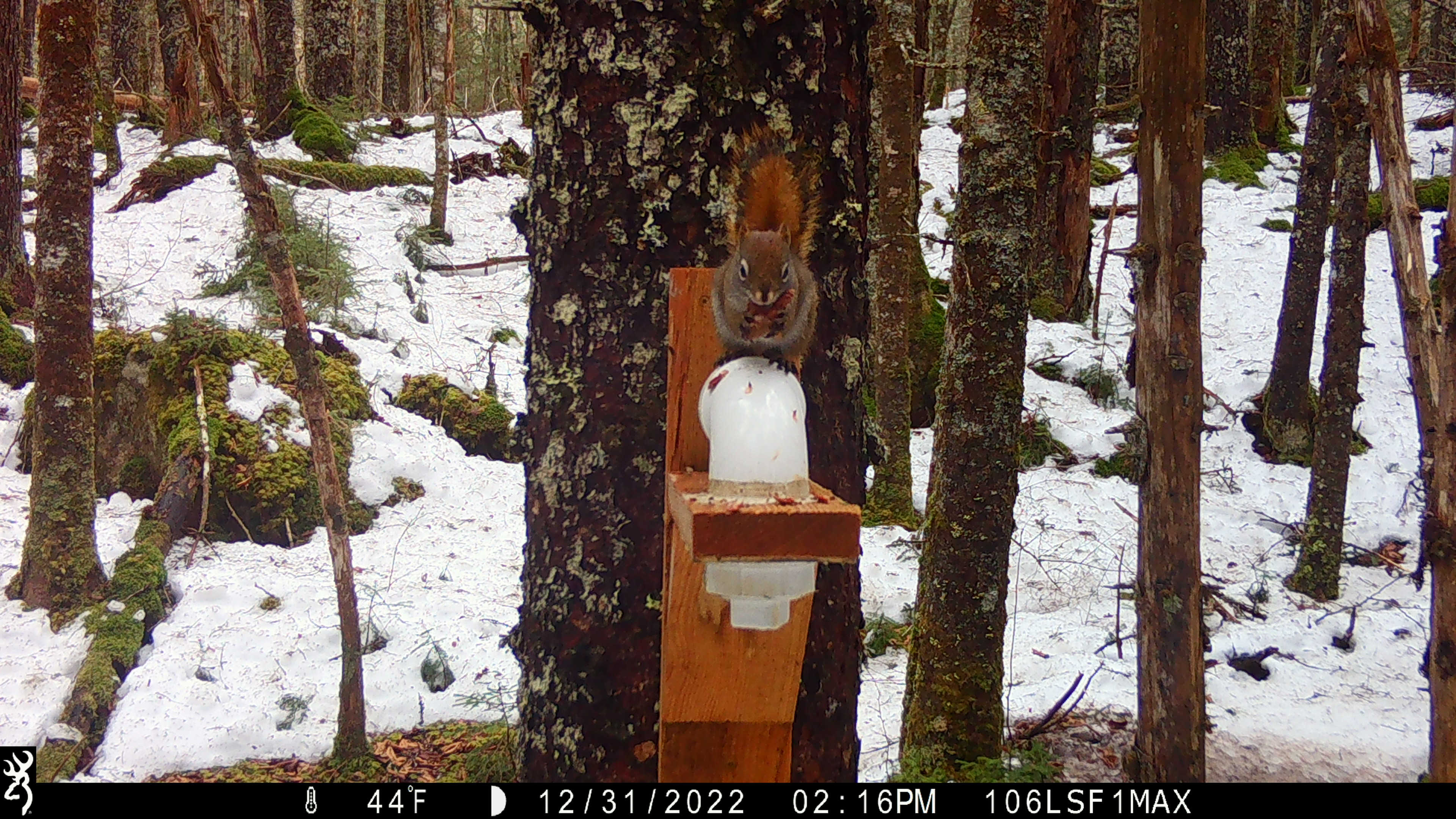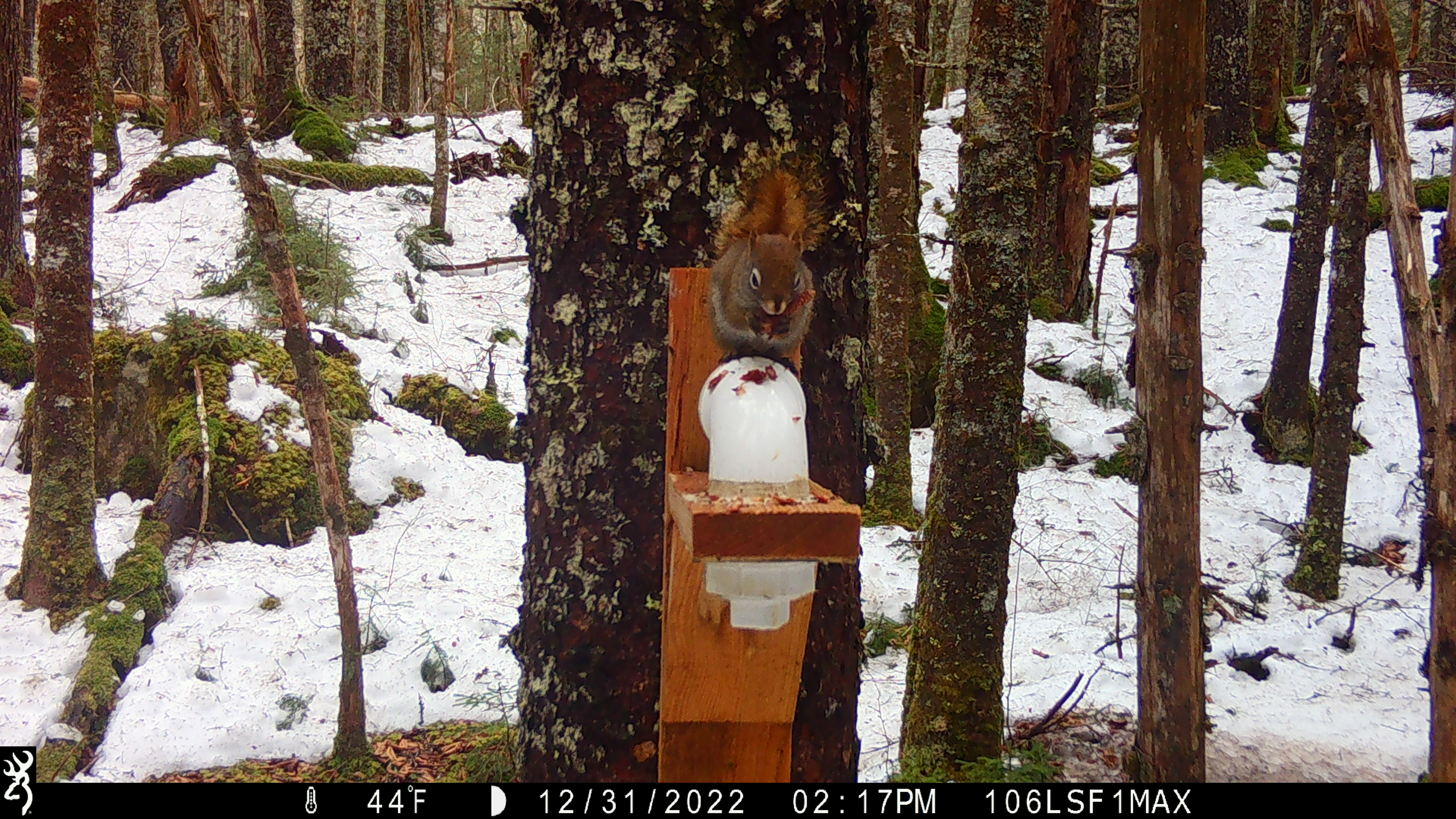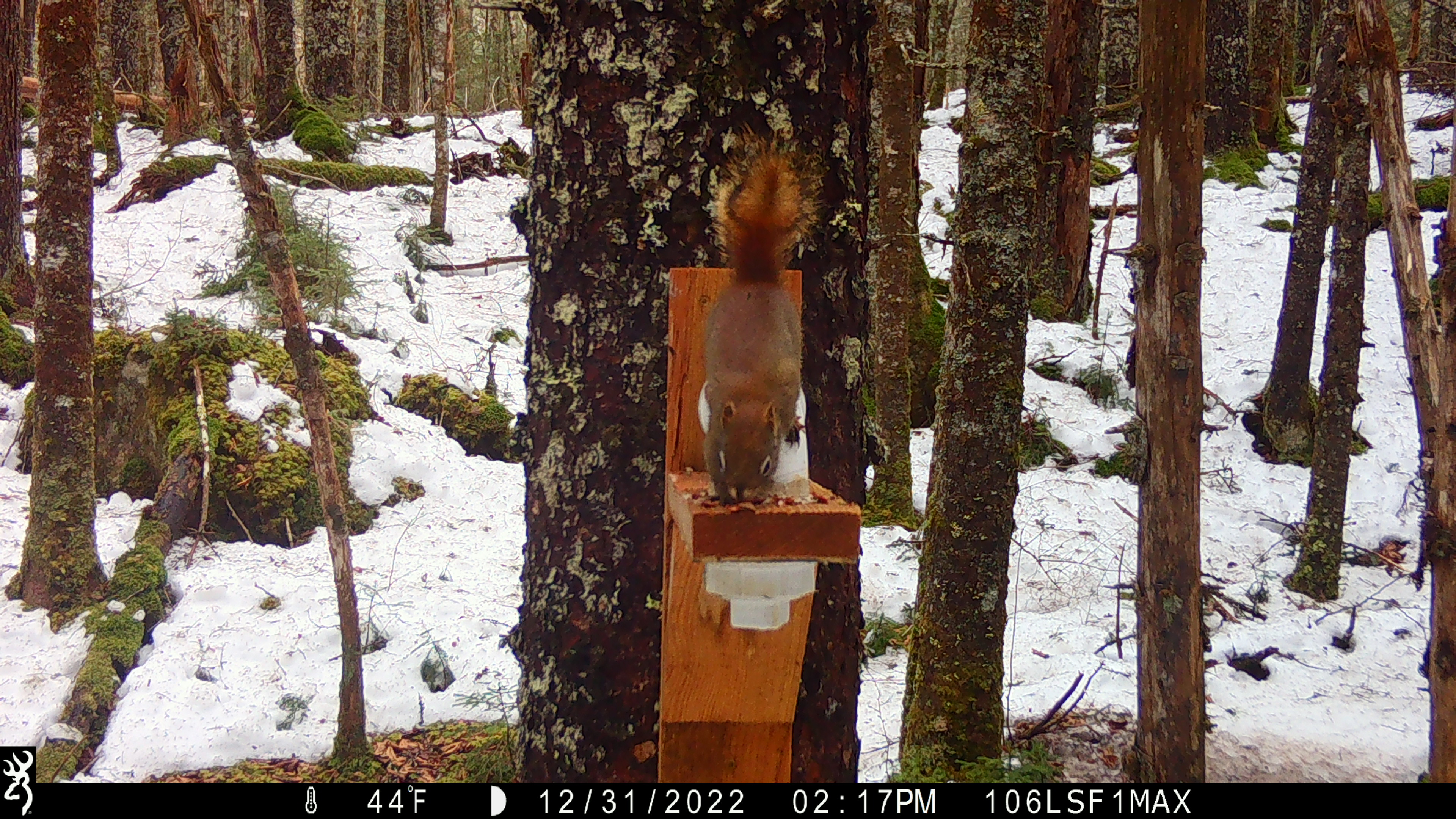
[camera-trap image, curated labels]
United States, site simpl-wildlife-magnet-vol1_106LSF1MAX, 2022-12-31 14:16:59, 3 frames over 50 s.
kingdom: Animalia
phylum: Chordata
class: Mammalia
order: Rodentia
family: Sciuridae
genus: Tamiasciurus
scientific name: Tamiasciurus hudsonicus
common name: red squirrel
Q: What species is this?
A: Red squirrel (Tamiasciurus hudsonicus).